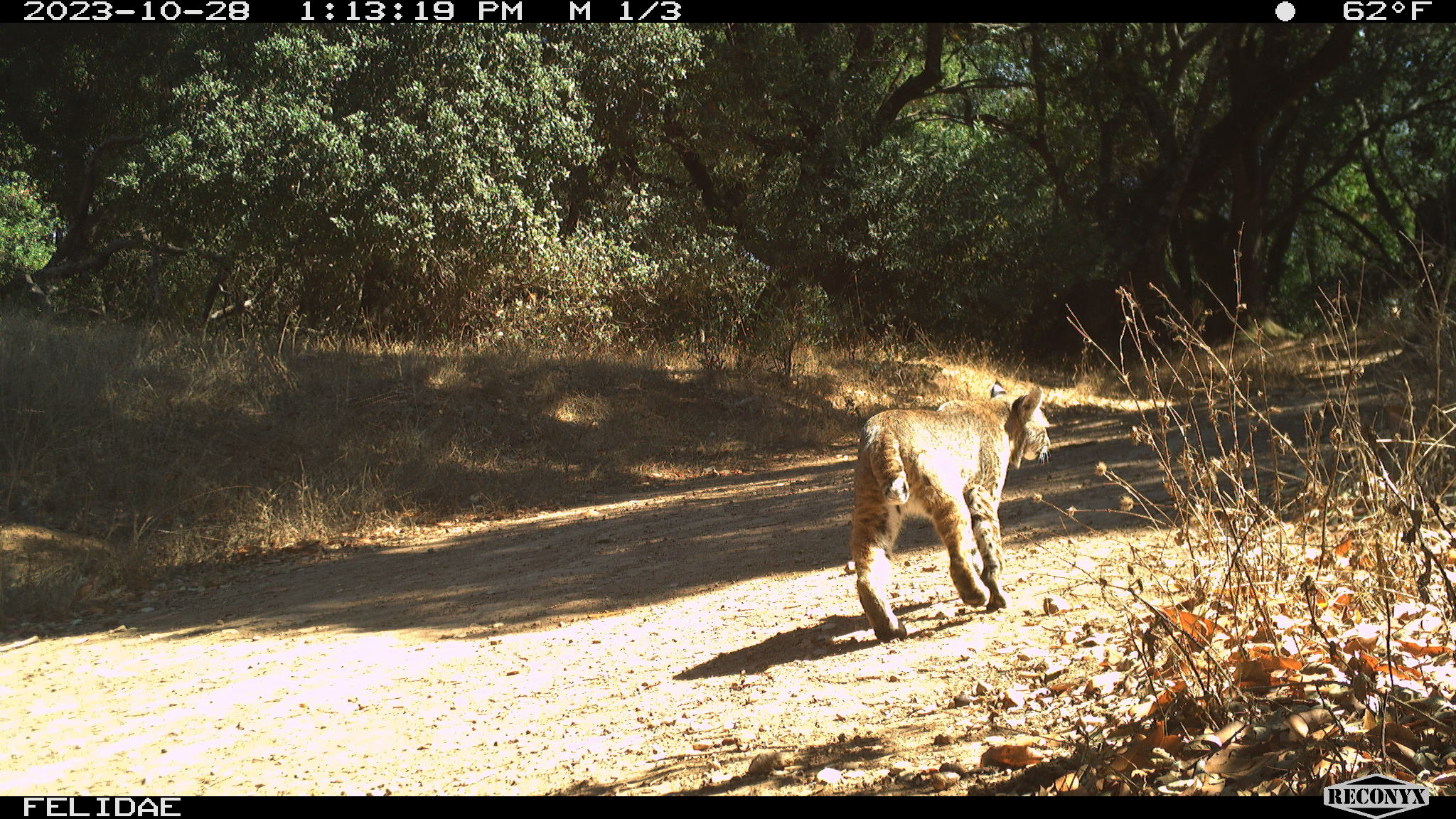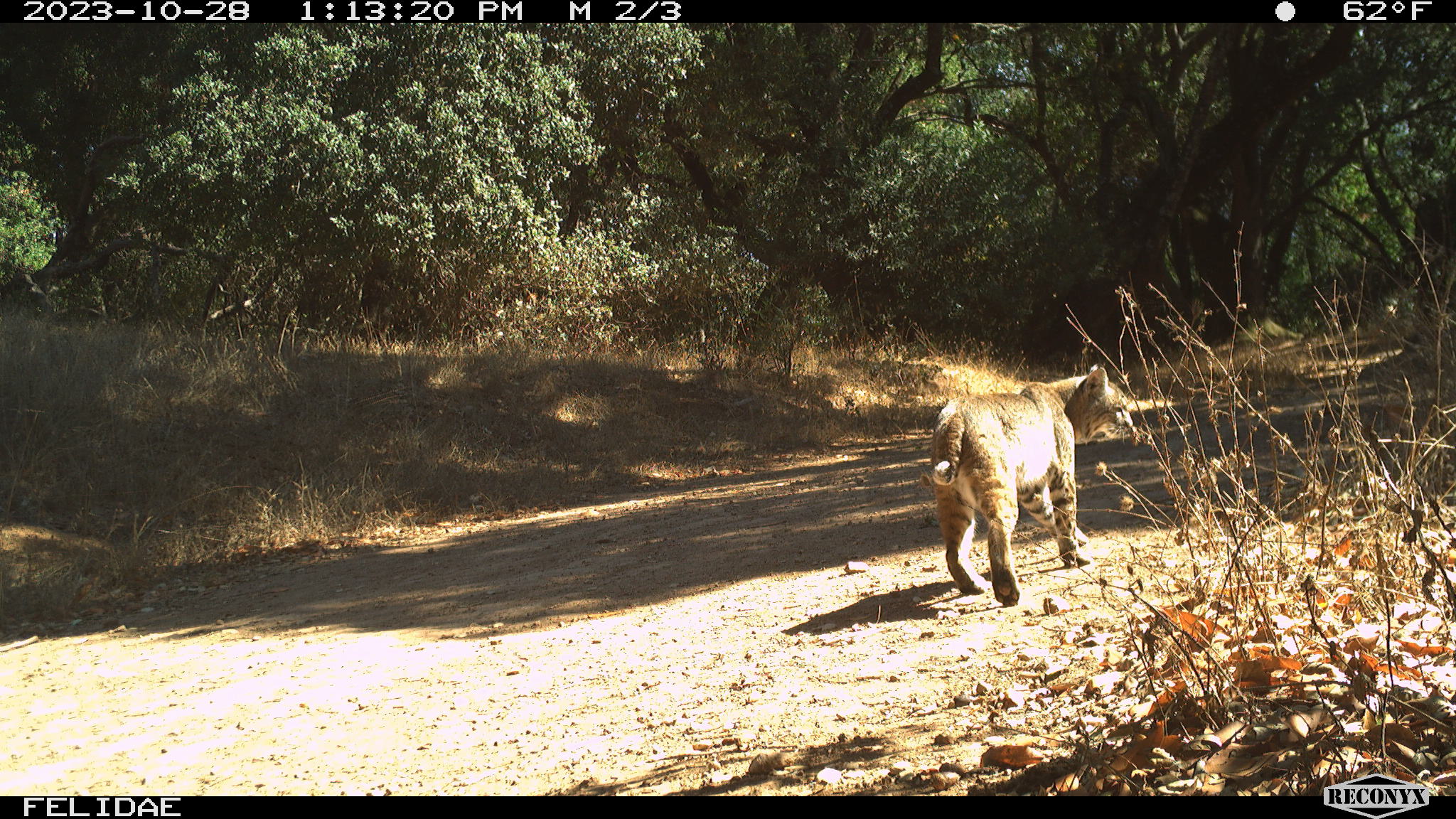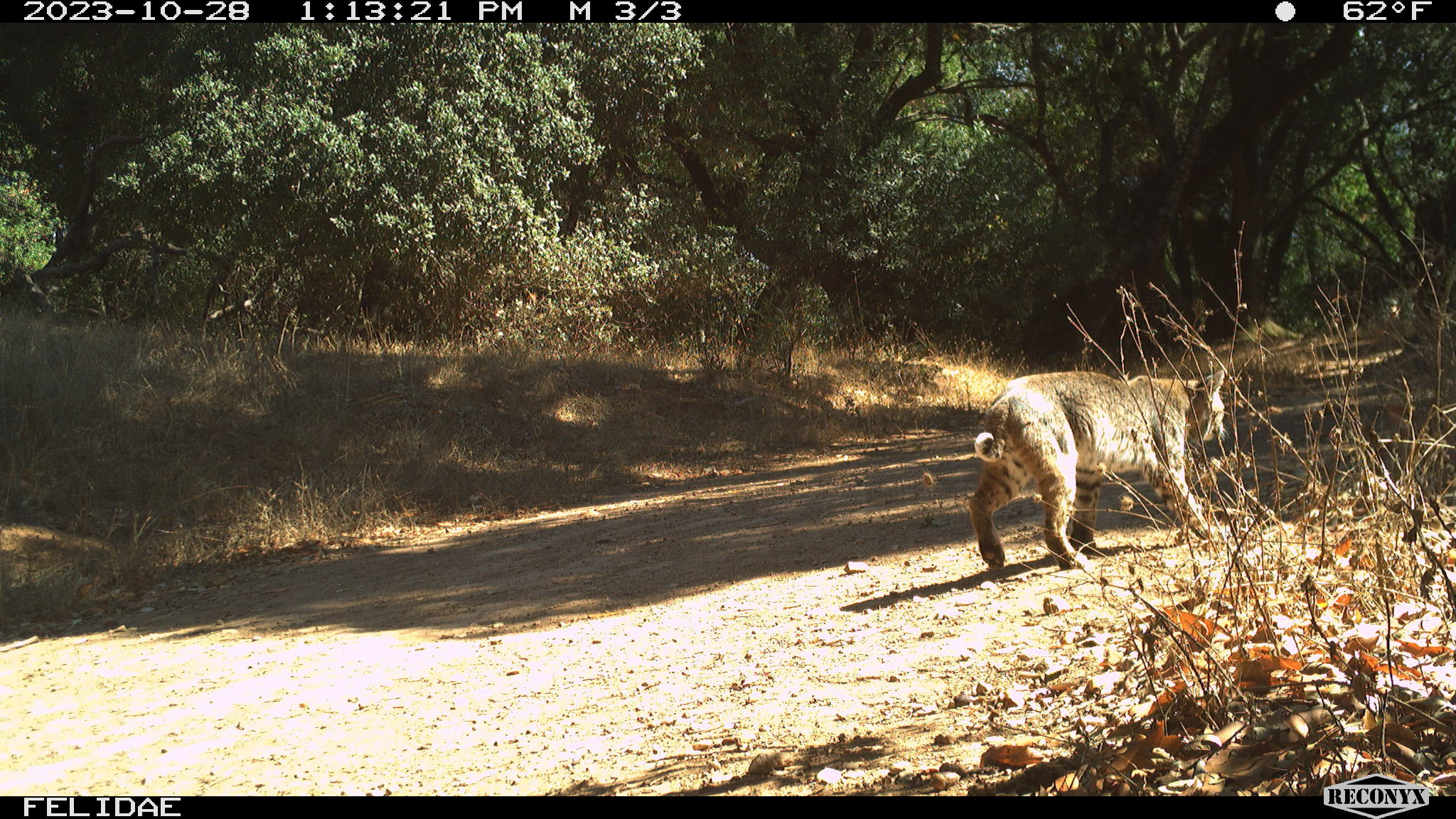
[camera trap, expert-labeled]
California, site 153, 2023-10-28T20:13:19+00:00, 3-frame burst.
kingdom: Animalia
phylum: Chordata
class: Mammalia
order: Carnivora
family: Felidae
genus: Lynx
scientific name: Lynx rufus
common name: bobcat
Bobcat (Lynx rufus).